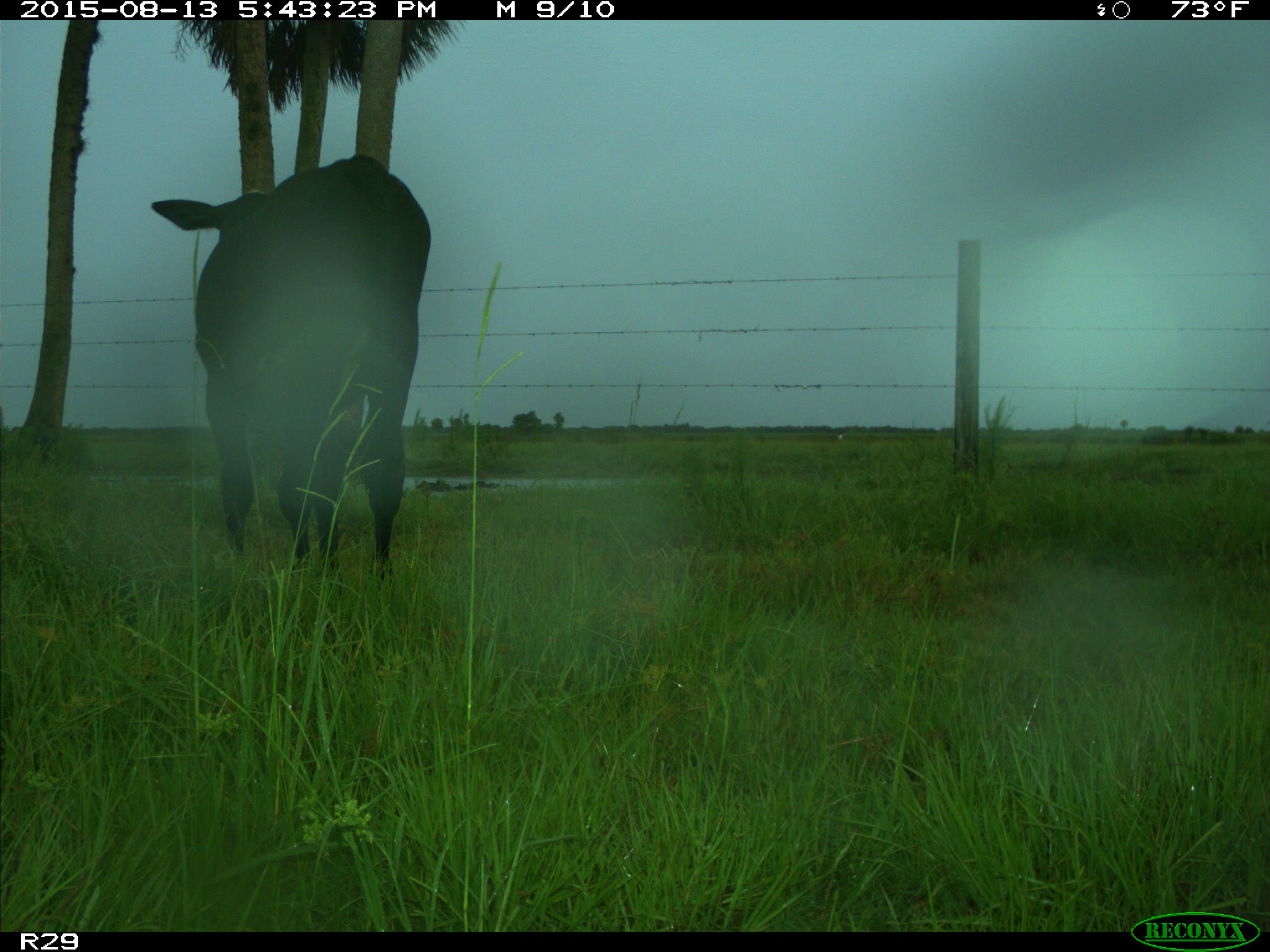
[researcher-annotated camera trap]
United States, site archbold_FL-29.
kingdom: Animalia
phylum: Chordata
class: Mammalia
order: Artiodactyla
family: Bovidae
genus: Bos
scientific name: Bos taurus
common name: domestic cow